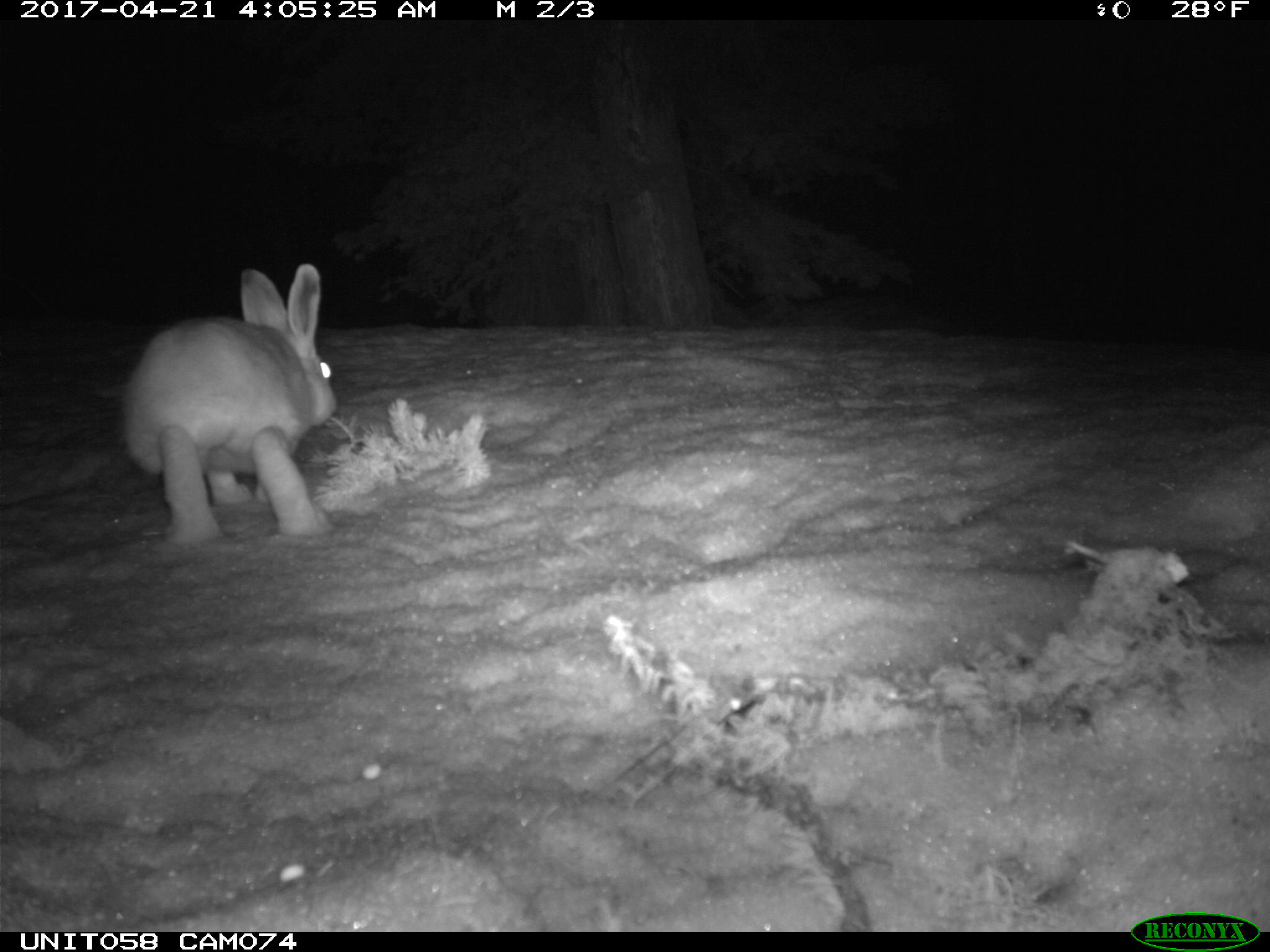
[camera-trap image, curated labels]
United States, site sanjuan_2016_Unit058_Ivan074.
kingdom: Animalia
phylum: Chordata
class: Mammalia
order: Lagomorpha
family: Leporidae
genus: Lepus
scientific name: Lepus americanus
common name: snowshoe hare